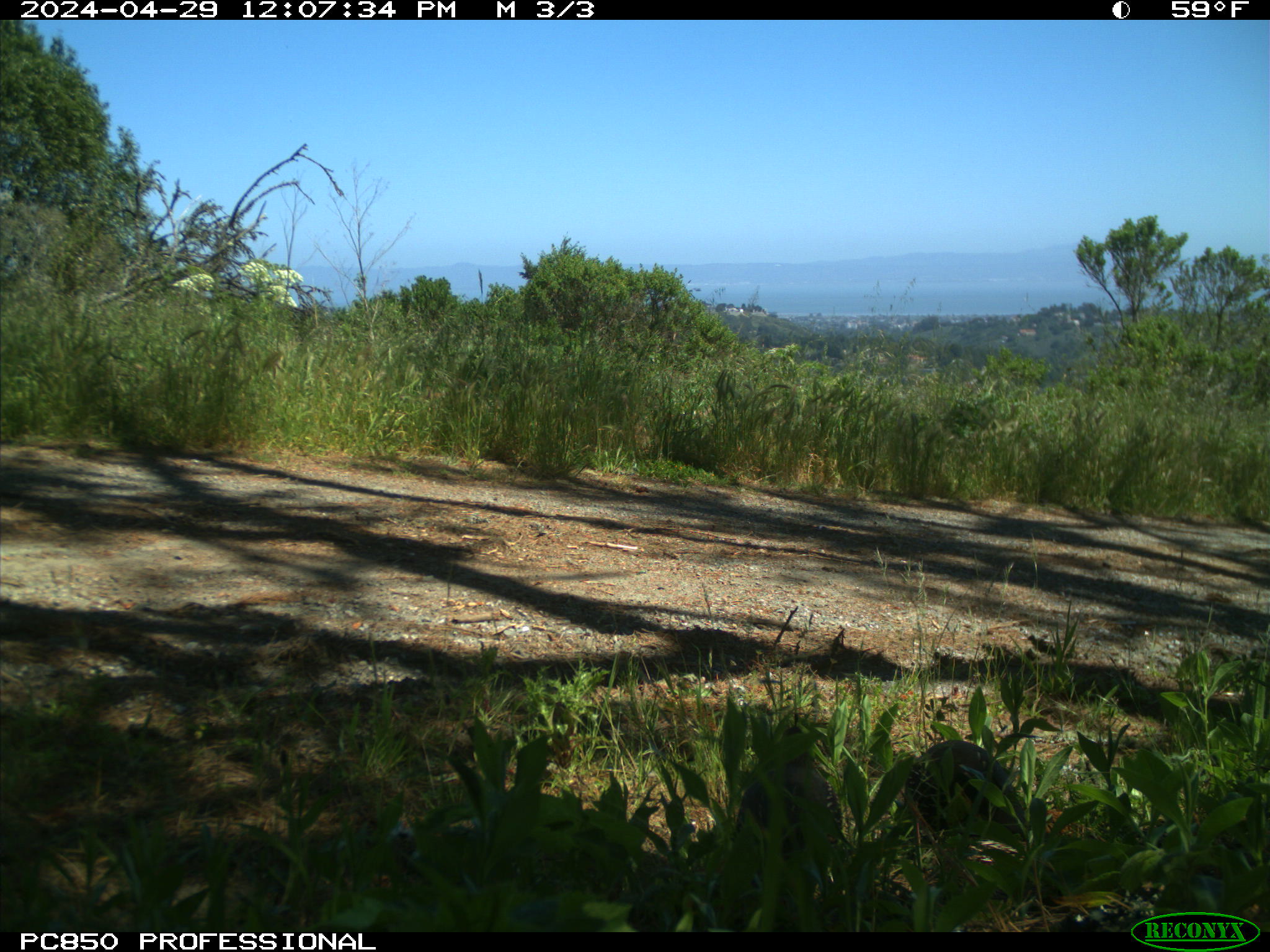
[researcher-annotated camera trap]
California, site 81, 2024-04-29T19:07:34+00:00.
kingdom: Animalia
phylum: Chordata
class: Aves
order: Galliformes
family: Odontophoridae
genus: Callipepla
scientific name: Callipepla californica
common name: california quail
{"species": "california quail (Callipepla californica)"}